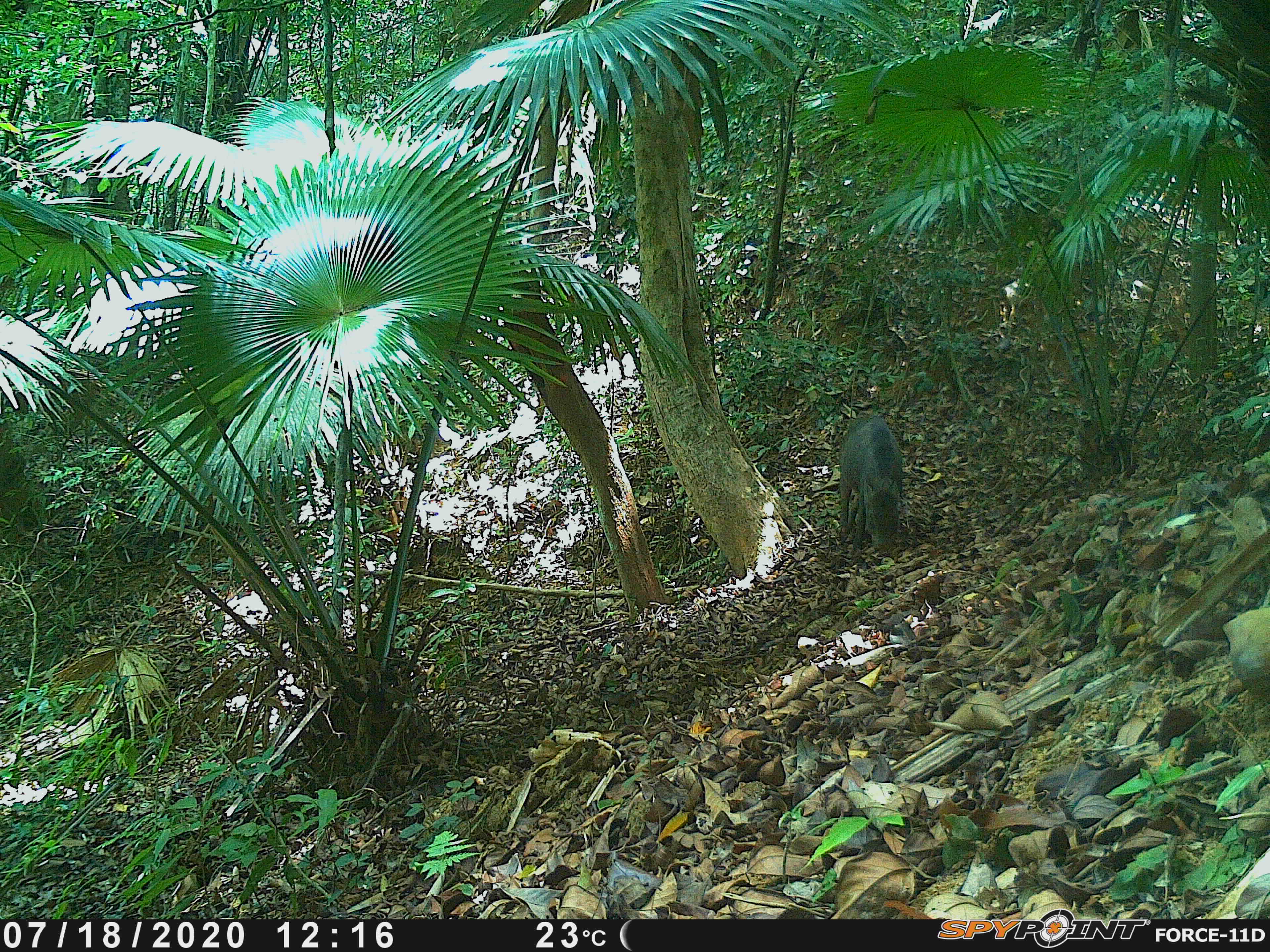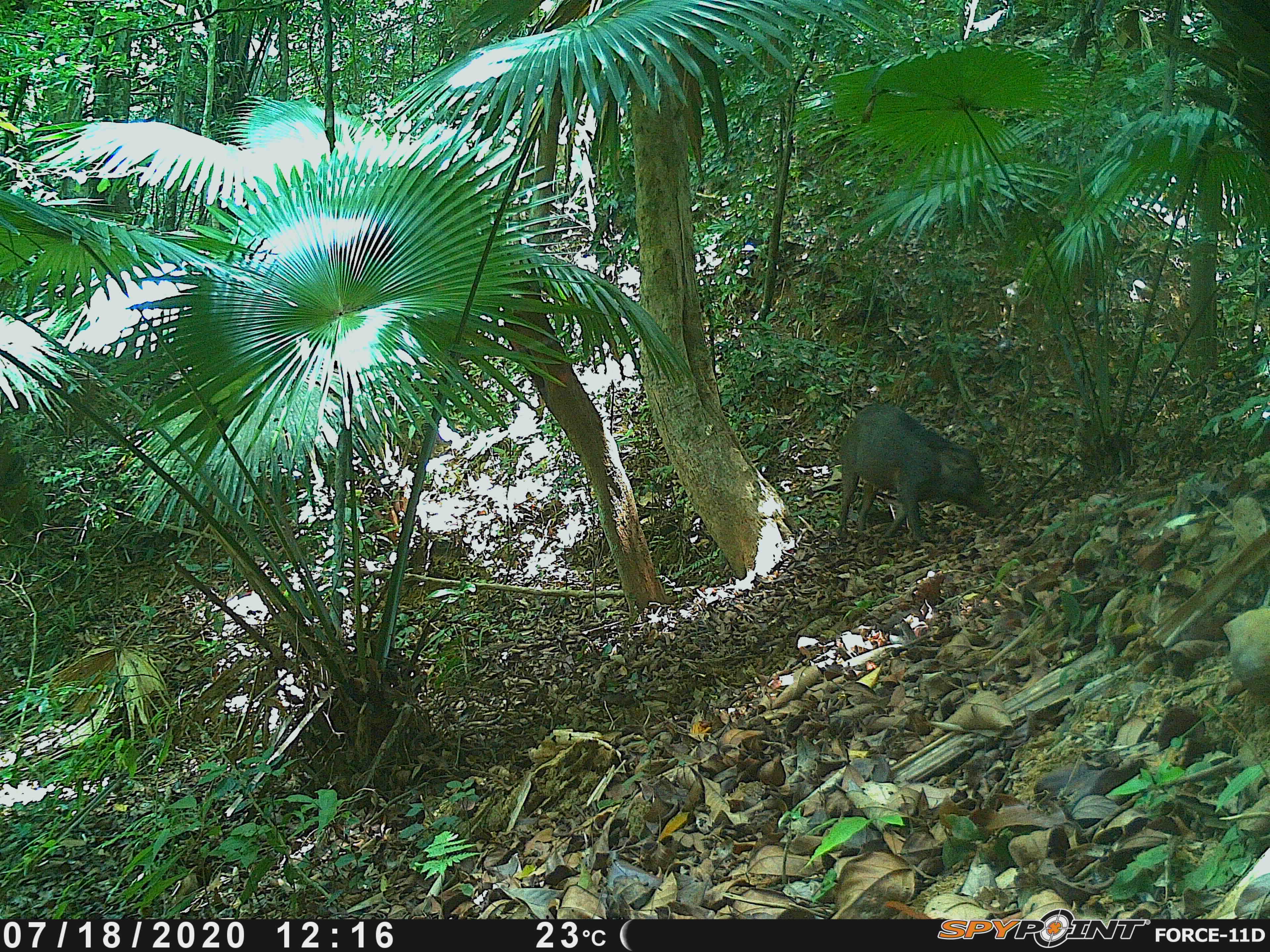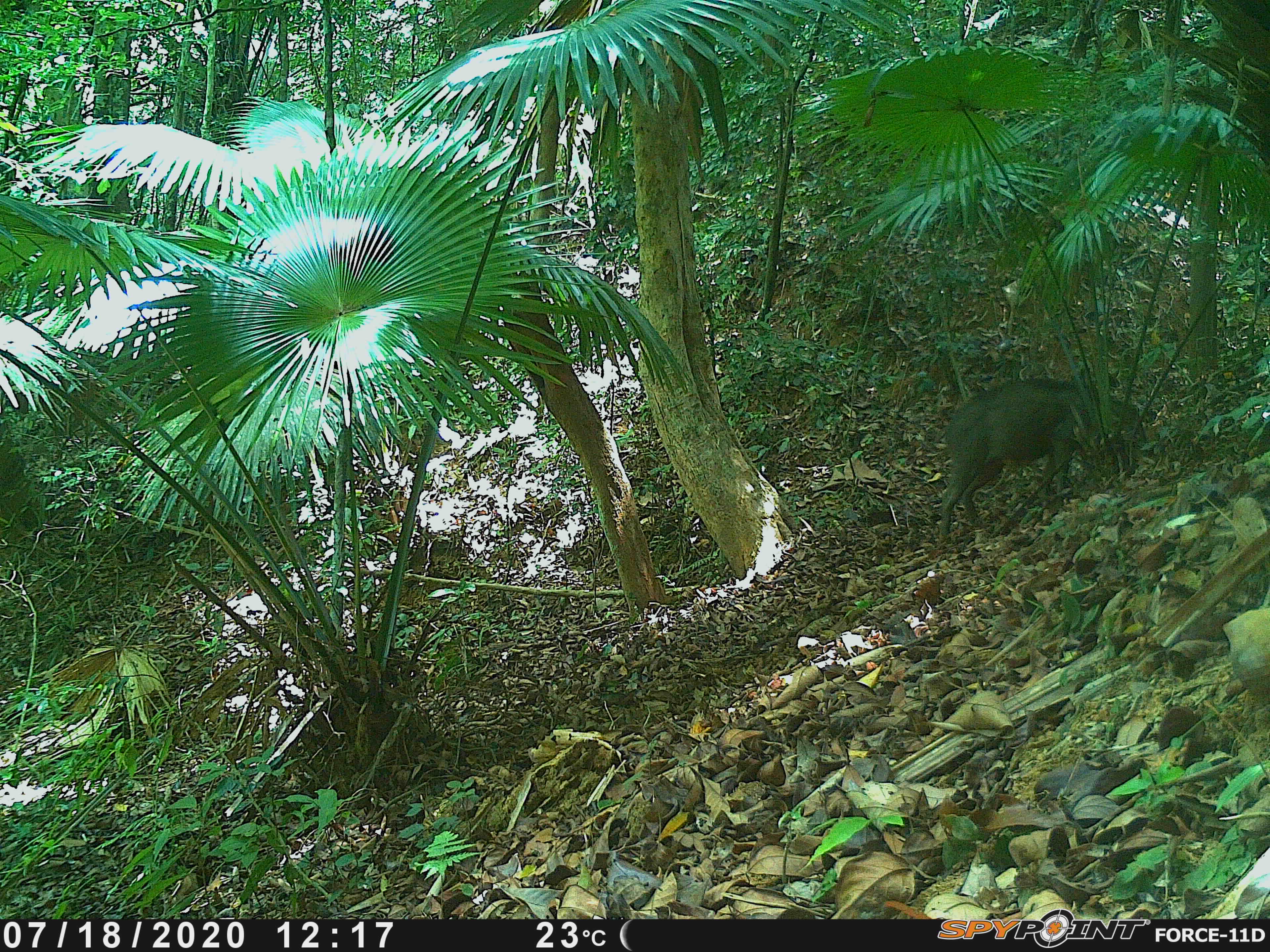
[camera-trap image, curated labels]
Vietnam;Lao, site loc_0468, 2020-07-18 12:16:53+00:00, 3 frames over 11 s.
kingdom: Animalia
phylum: Chordata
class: Mammalia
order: Artiodactyla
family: Suidae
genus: Sus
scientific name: Sus scrofa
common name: eurasian wild pig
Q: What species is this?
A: Eurasian wild pig (Sus scrofa).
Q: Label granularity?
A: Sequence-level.